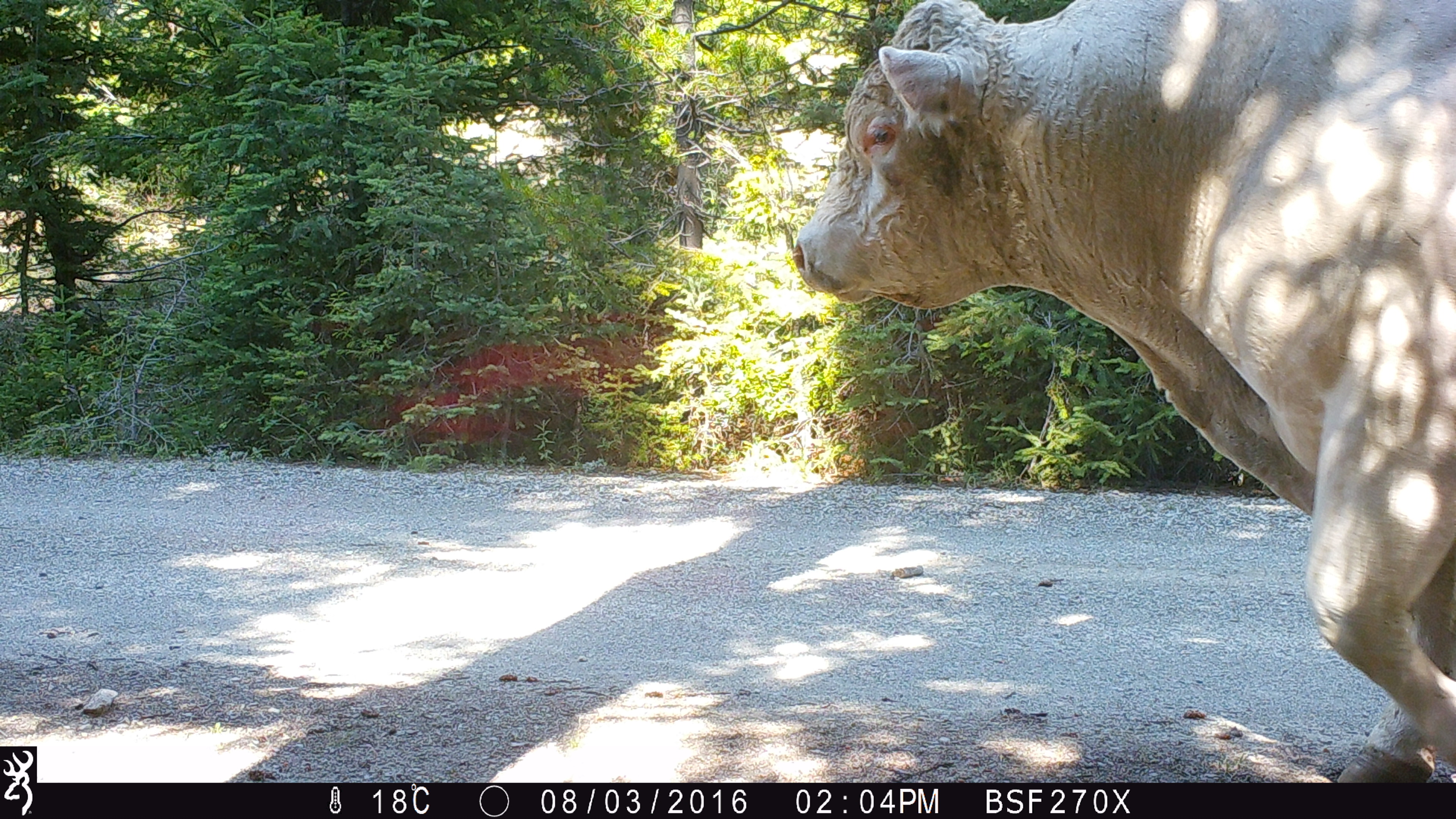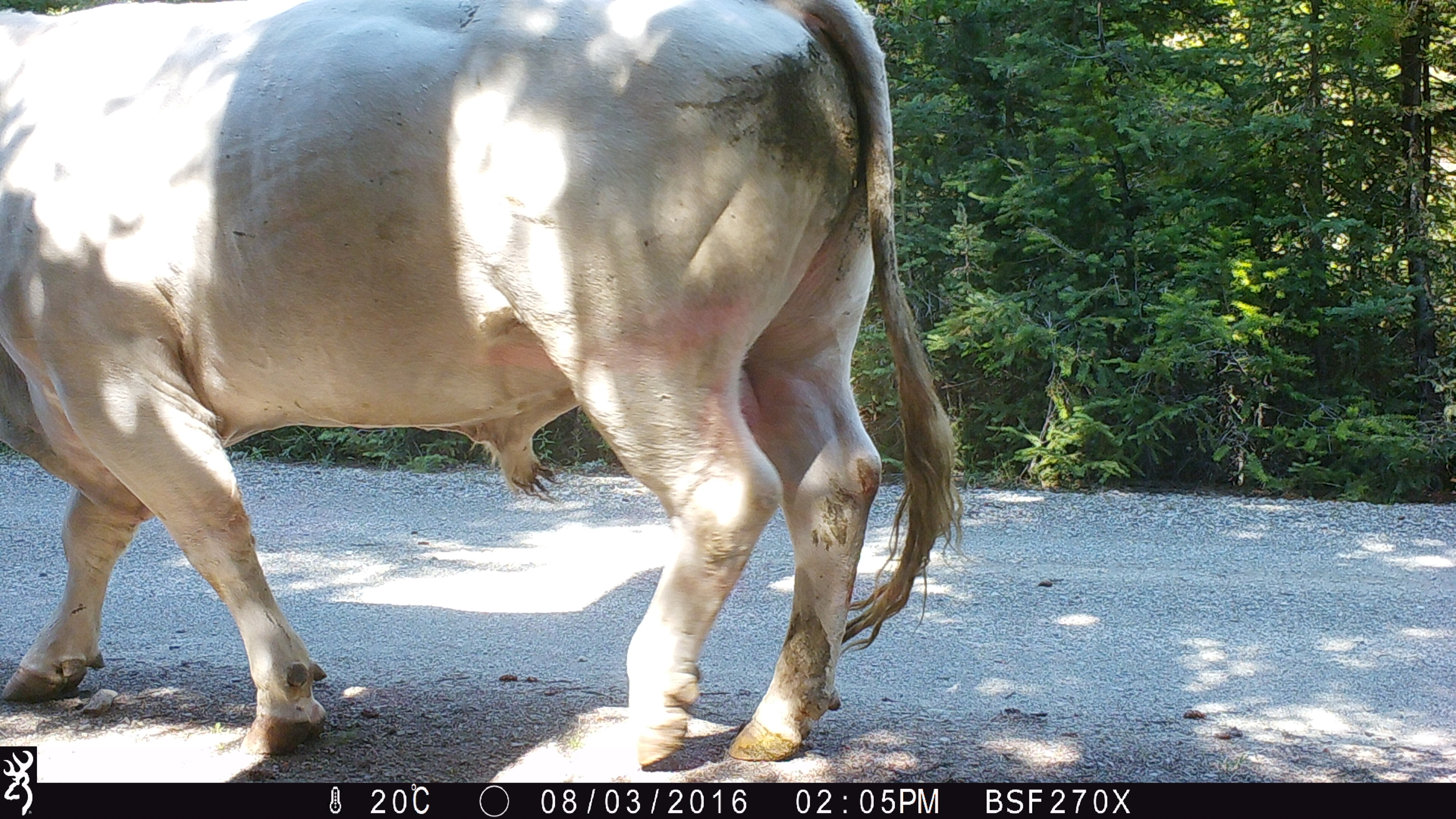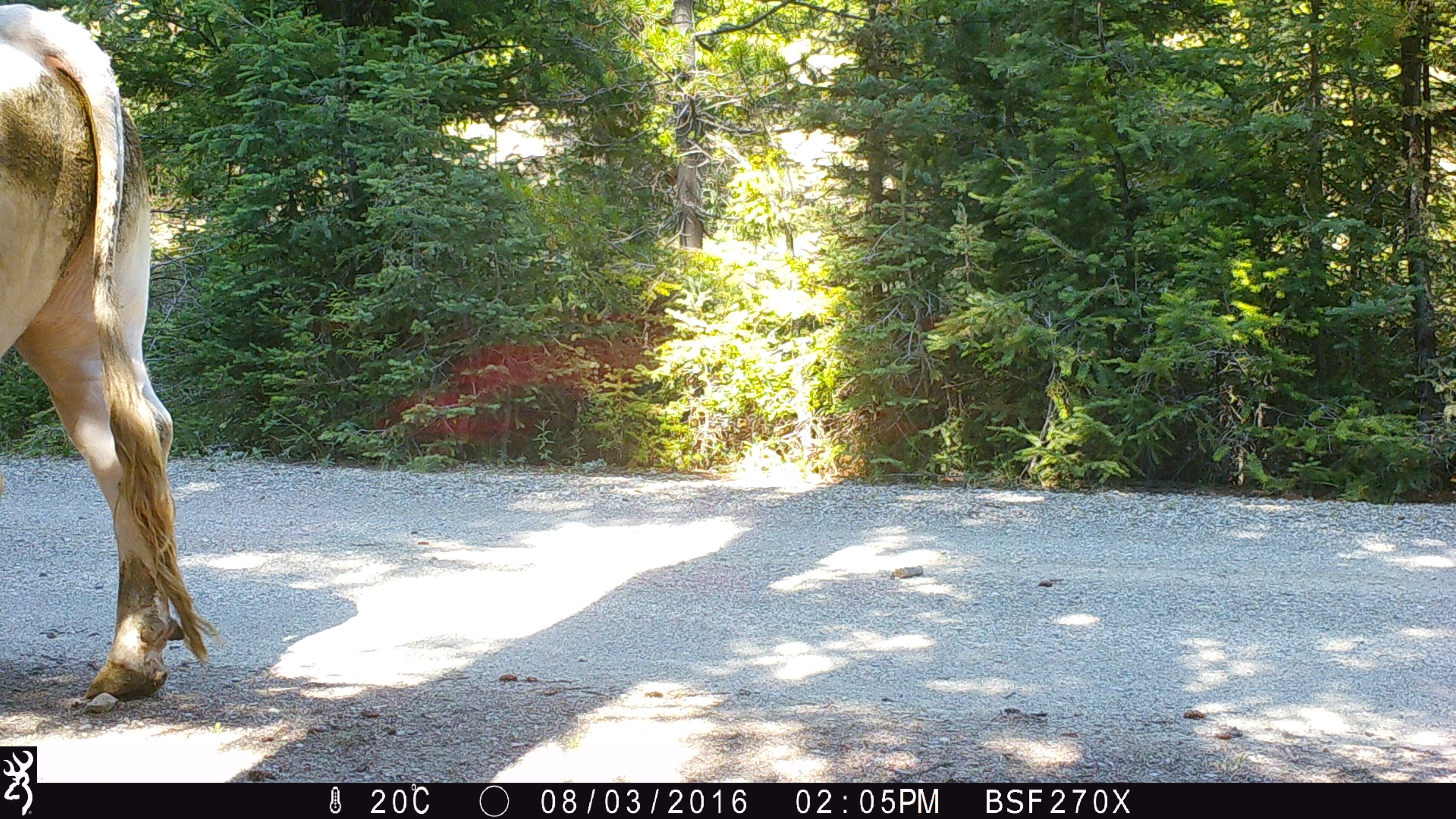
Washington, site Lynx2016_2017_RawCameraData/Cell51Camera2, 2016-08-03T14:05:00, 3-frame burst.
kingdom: Animalia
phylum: Chordata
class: Mammalia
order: Artiodactyla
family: Bovidae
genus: Bos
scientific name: Bos taurus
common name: domestic cattle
Domestic cattle (Bos taurus). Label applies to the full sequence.